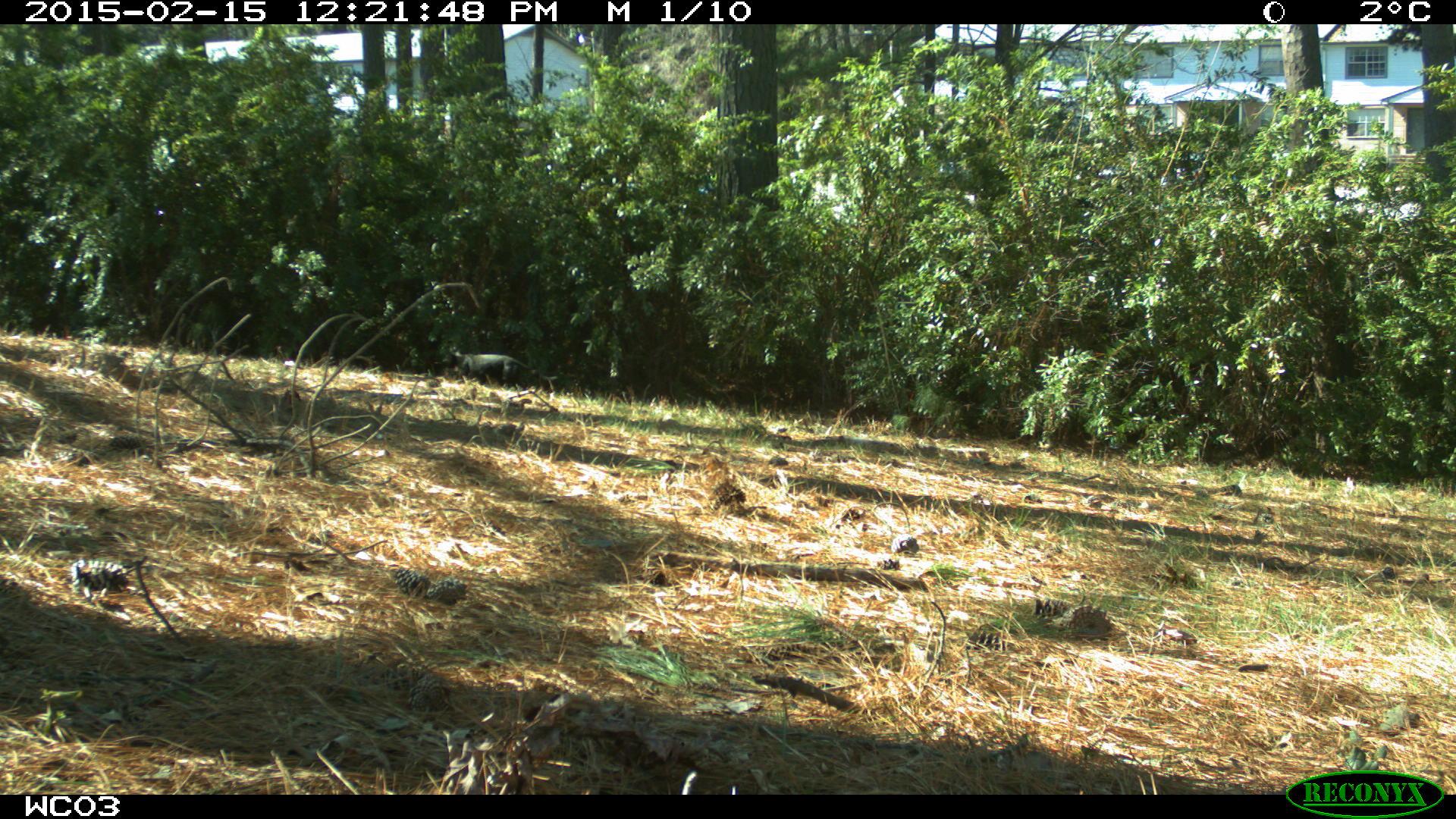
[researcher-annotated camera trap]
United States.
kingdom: Animalia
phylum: Chordata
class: Mammalia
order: Carnivora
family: Felidae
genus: Felis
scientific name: Felis catus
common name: domestic cat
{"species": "Domestic Cat (Felis catus)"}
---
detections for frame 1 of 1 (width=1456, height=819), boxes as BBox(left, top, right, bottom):
Domestic Cat: BBox(448, 343, 541, 399)